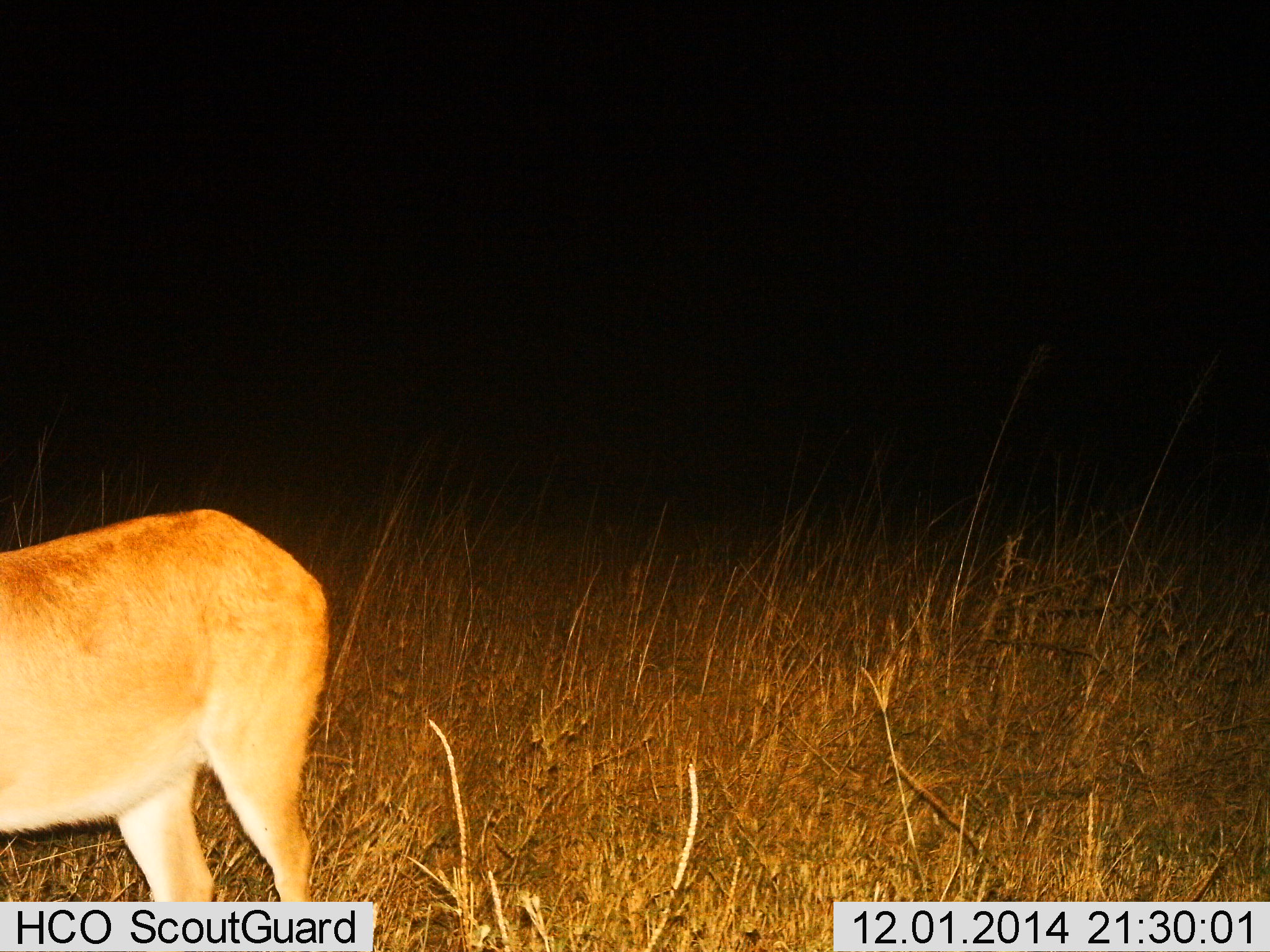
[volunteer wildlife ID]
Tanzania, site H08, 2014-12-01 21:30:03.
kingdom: Animalia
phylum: Chordata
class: Mammalia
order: Artiodactyla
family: Bovidae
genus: Redunca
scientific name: Redunca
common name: reedbuck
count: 1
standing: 50%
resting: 0%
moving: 50%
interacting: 0%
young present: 0%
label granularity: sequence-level